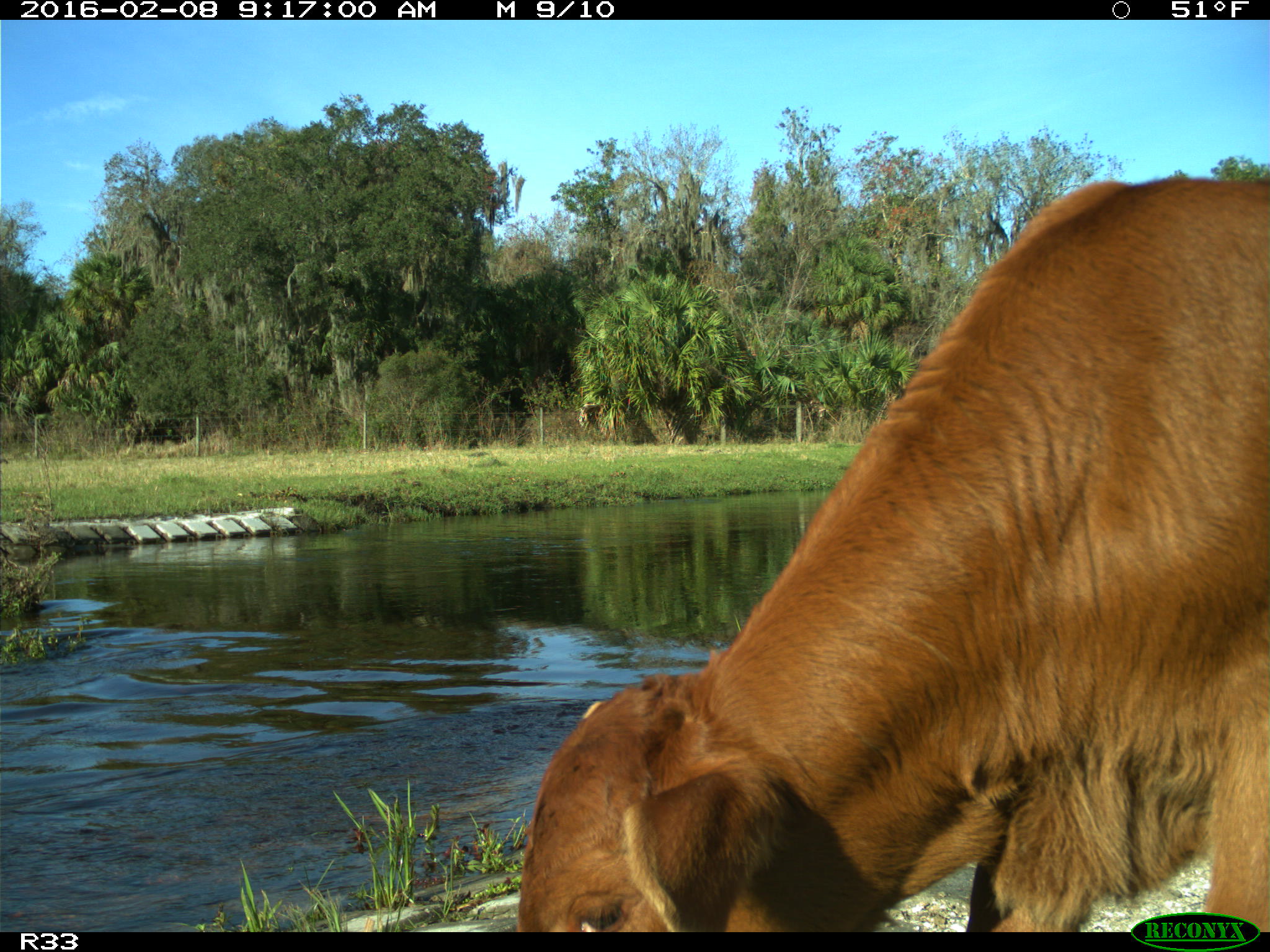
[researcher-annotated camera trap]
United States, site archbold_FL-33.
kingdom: Animalia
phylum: Chordata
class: Mammalia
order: Artiodactyla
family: Bovidae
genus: Bos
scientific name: Bos taurus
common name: domestic cow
Bos taurus (domestic cow).